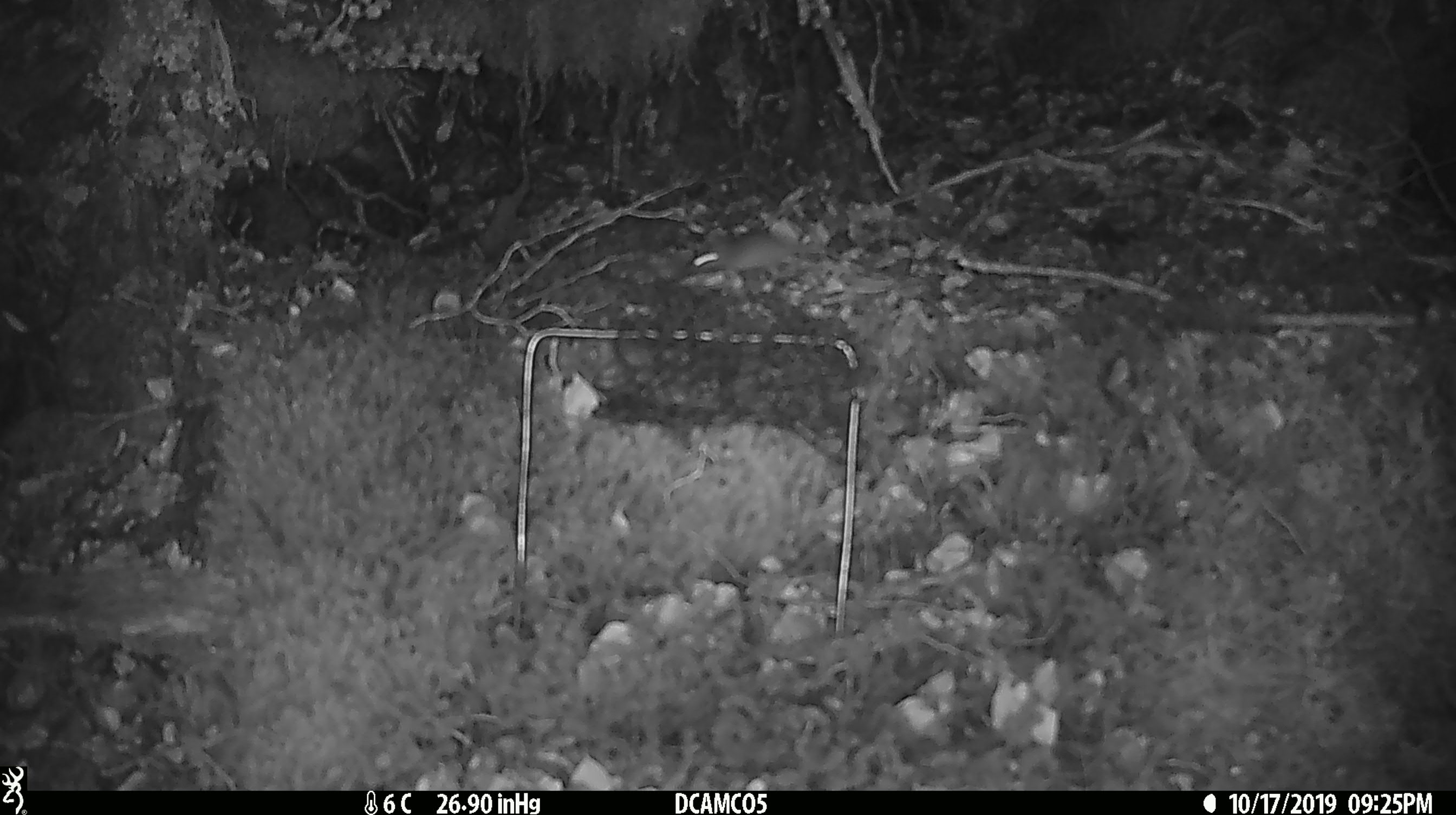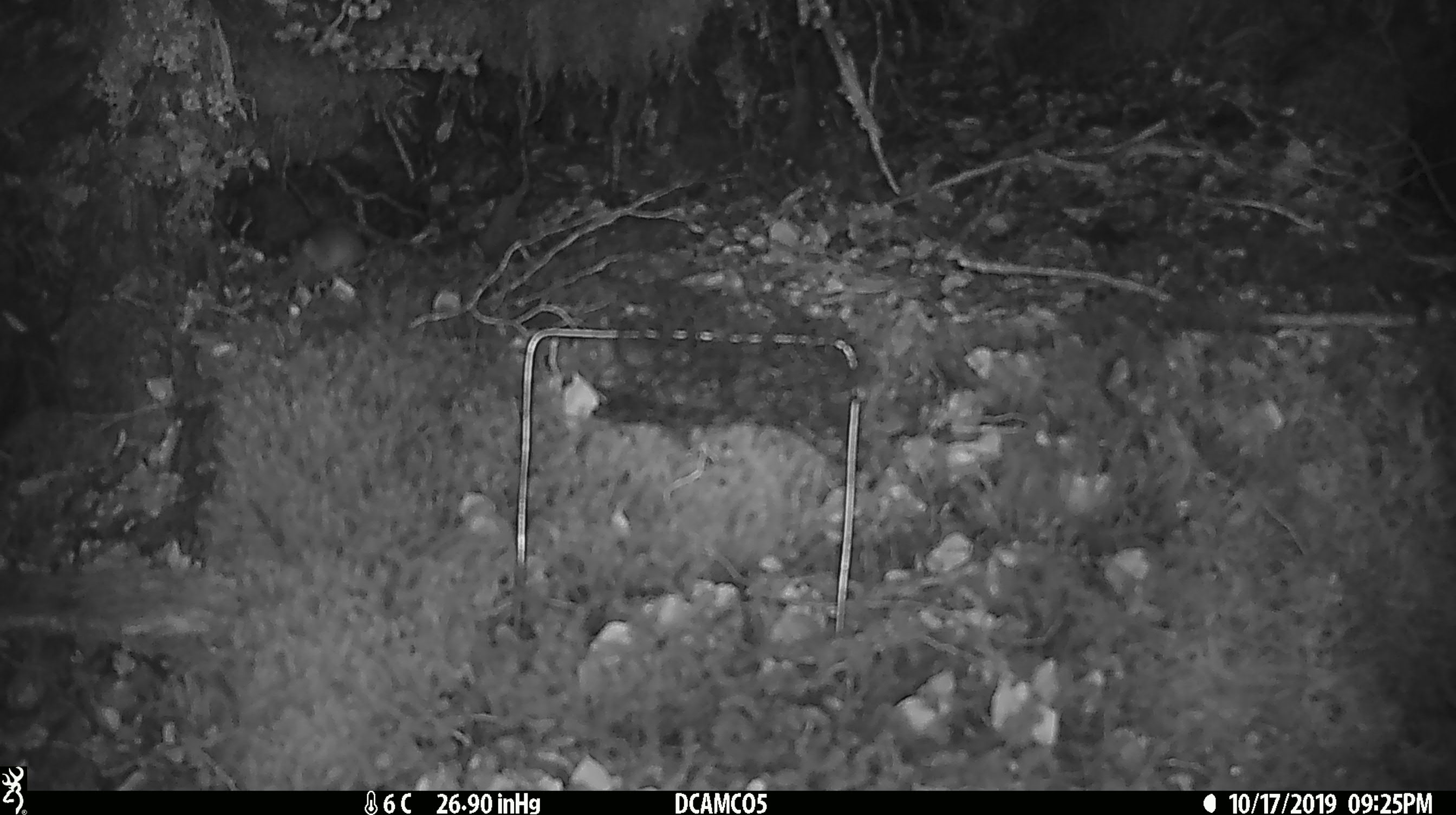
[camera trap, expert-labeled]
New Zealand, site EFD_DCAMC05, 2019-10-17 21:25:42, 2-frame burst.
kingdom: Animalia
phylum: Chordata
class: Mammalia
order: Rodentia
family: Muridae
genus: Mus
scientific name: Mus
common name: mouse